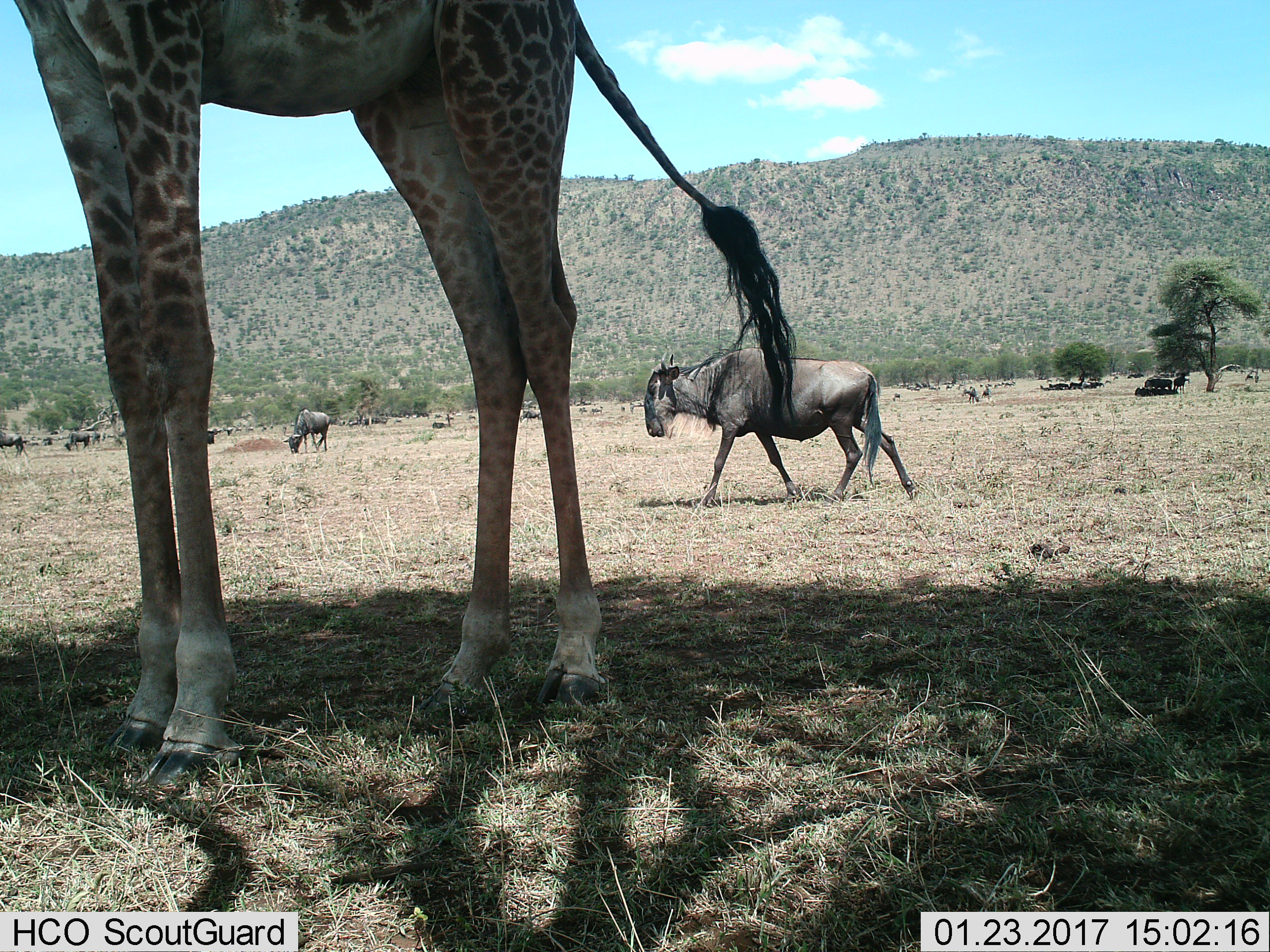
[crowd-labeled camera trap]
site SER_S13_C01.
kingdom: Animalia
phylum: Chordata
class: Mammalia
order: Artiodactyla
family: Giraffidae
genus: Giraffa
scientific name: Giraffa camelopardalis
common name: giraffe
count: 1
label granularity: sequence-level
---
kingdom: Animalia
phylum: Chordata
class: Mammalia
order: Artiodactyla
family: Bovidae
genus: Connochaetes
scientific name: Connochaetes taurinus taurinus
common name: blue wildebeest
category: wildebeestblue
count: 11-50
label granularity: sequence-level